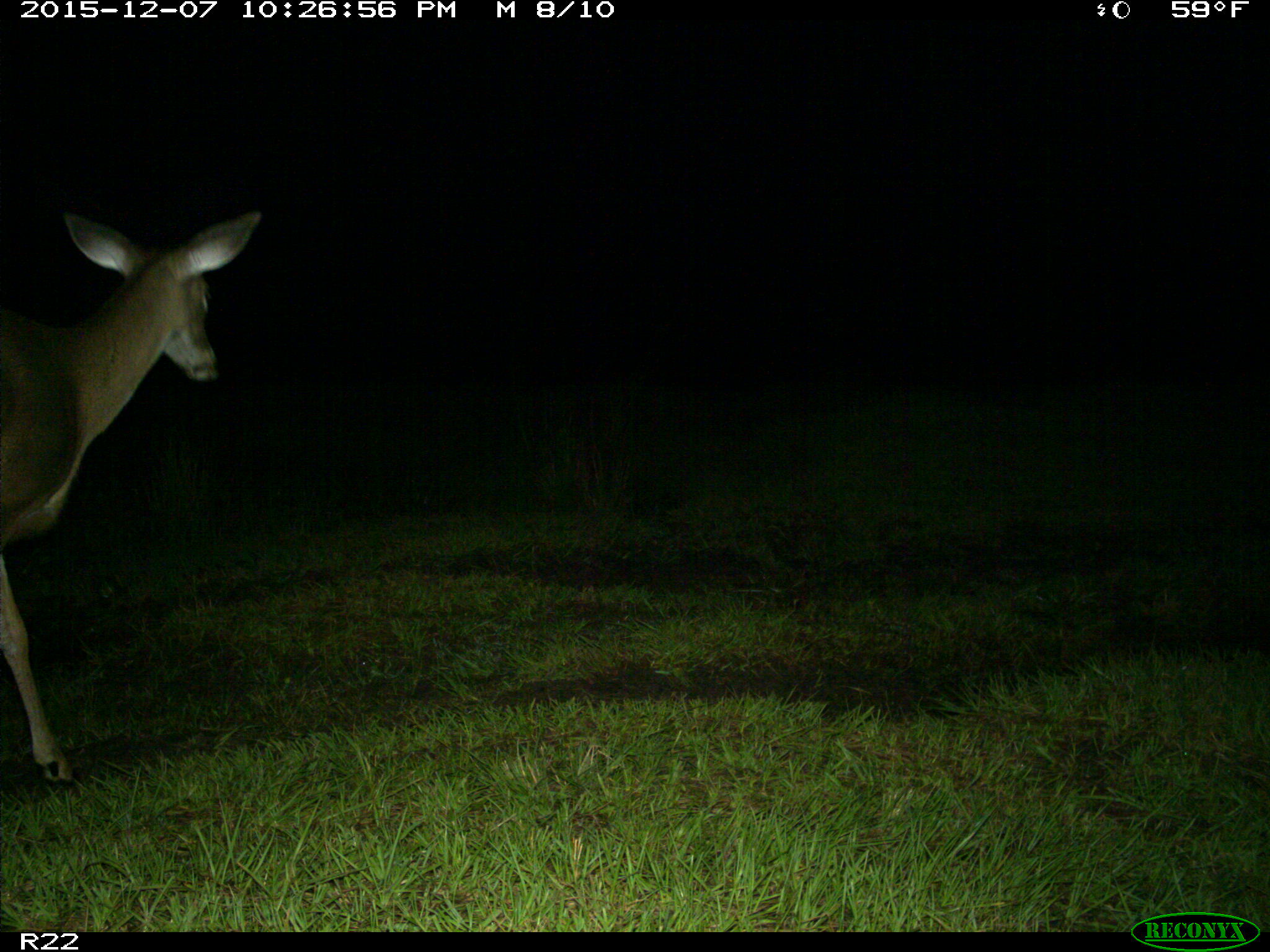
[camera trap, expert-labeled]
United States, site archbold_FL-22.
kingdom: Animalia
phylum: Chordata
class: Mammalia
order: Artiodactyla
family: Cervidae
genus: Odocoileus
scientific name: Odocoileus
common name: deer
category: unidentified deer